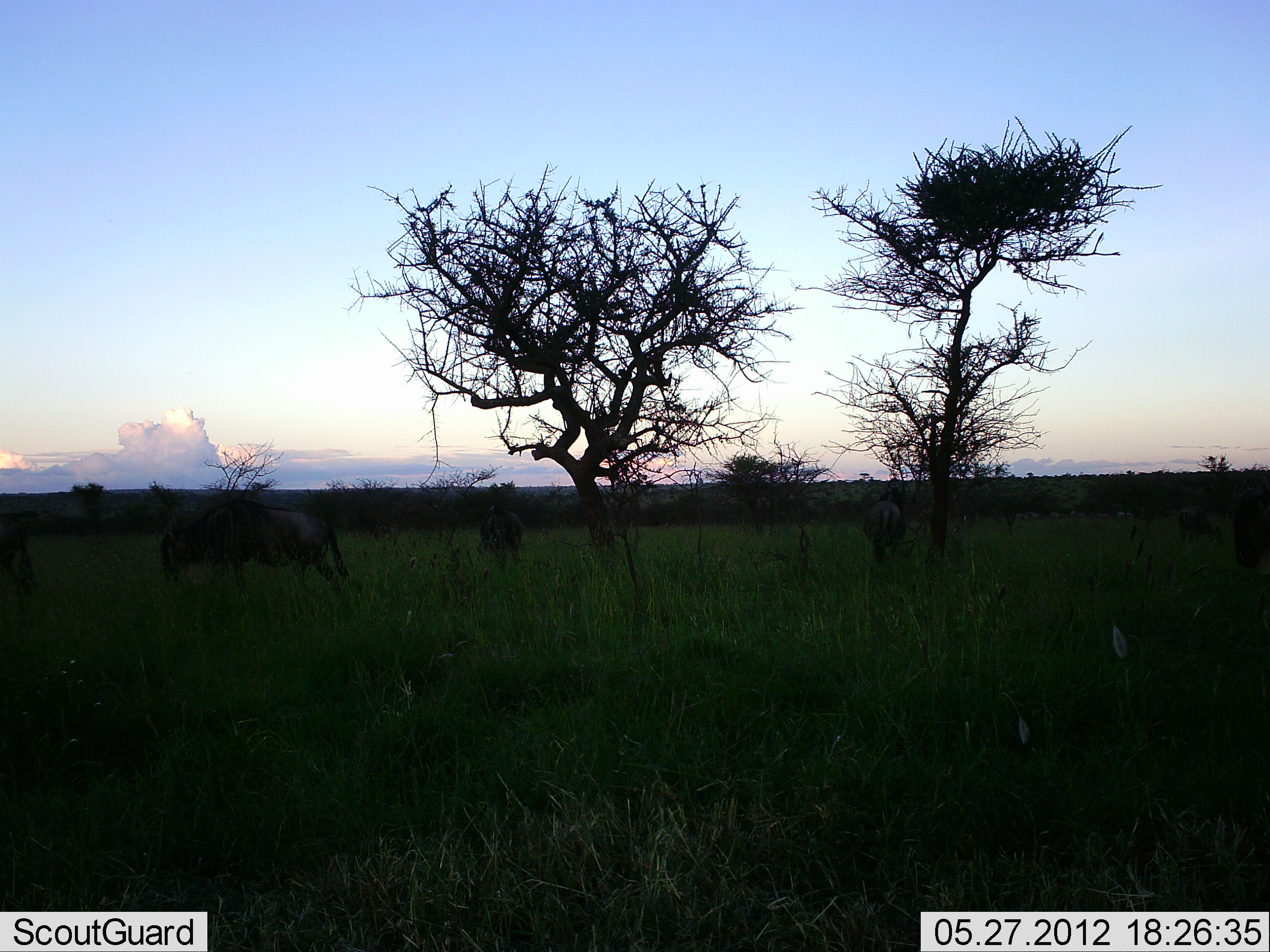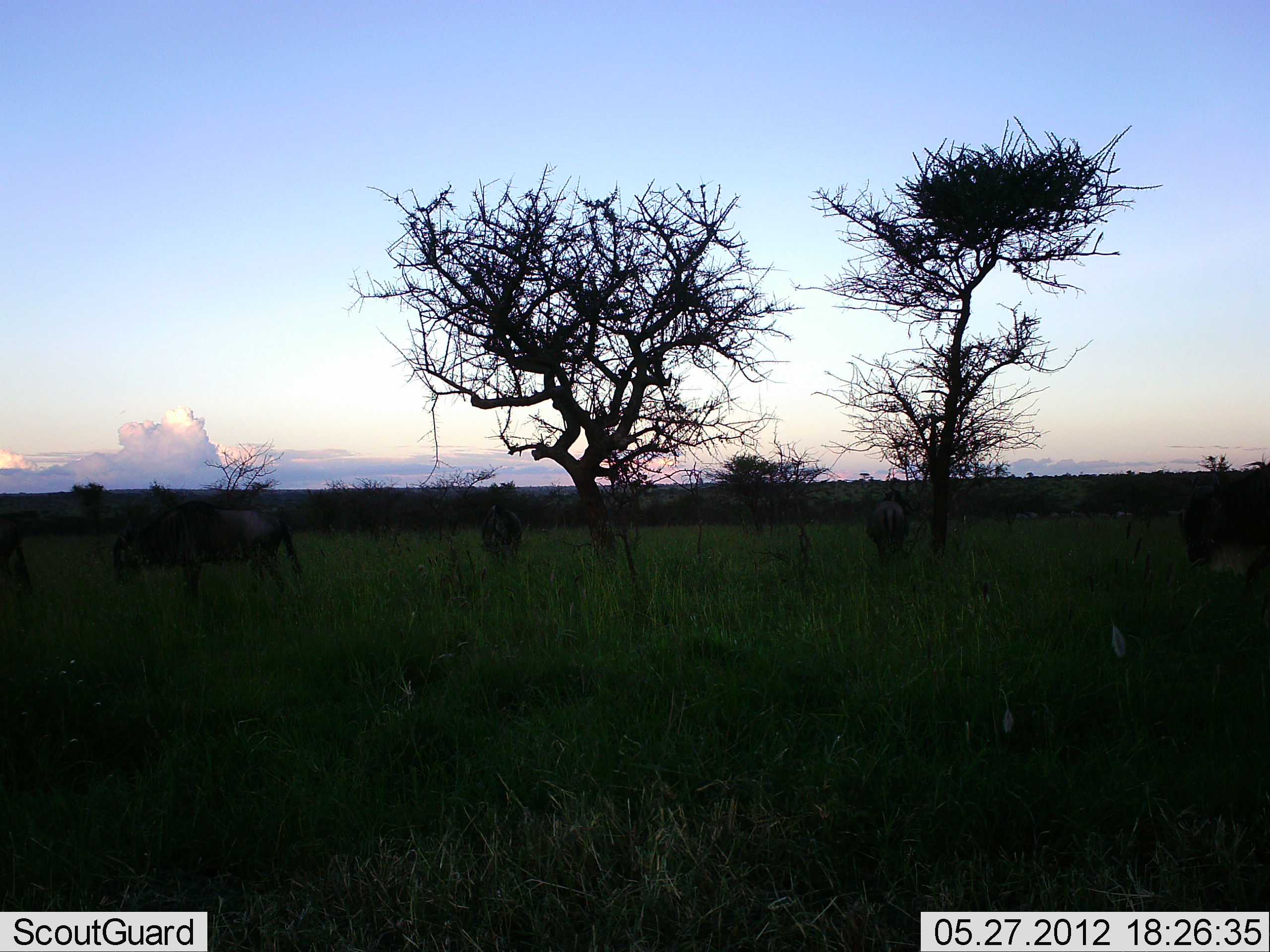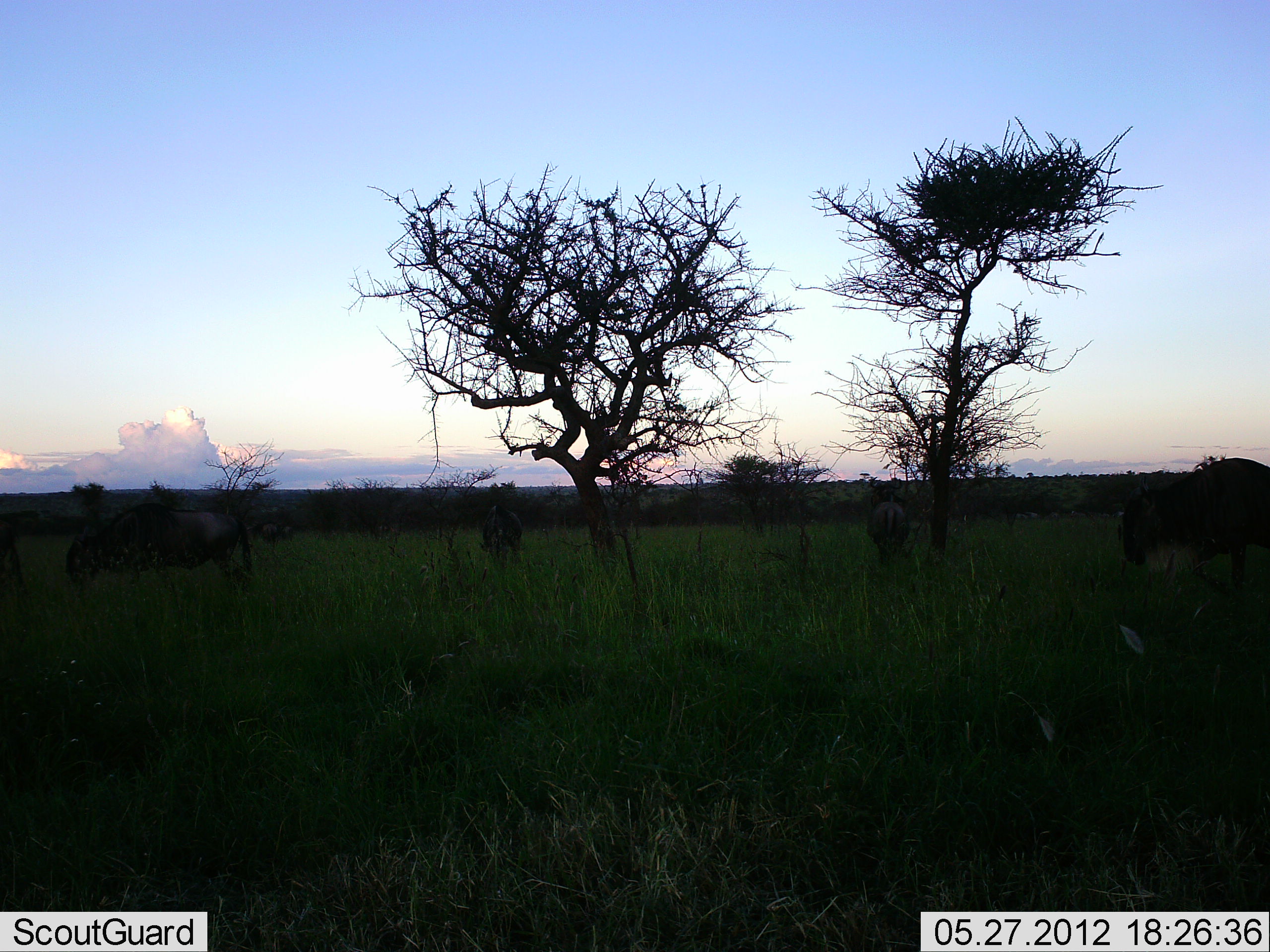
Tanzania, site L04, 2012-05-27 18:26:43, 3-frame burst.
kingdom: Animalia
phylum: Chordata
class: Mammalia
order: Artiodactyla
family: Bovidae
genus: Connochaetes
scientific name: Connochaetes taurinus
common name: blue wildebeest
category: wildebeest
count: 5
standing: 10%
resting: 0%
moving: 90%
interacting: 0%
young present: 0%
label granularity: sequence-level